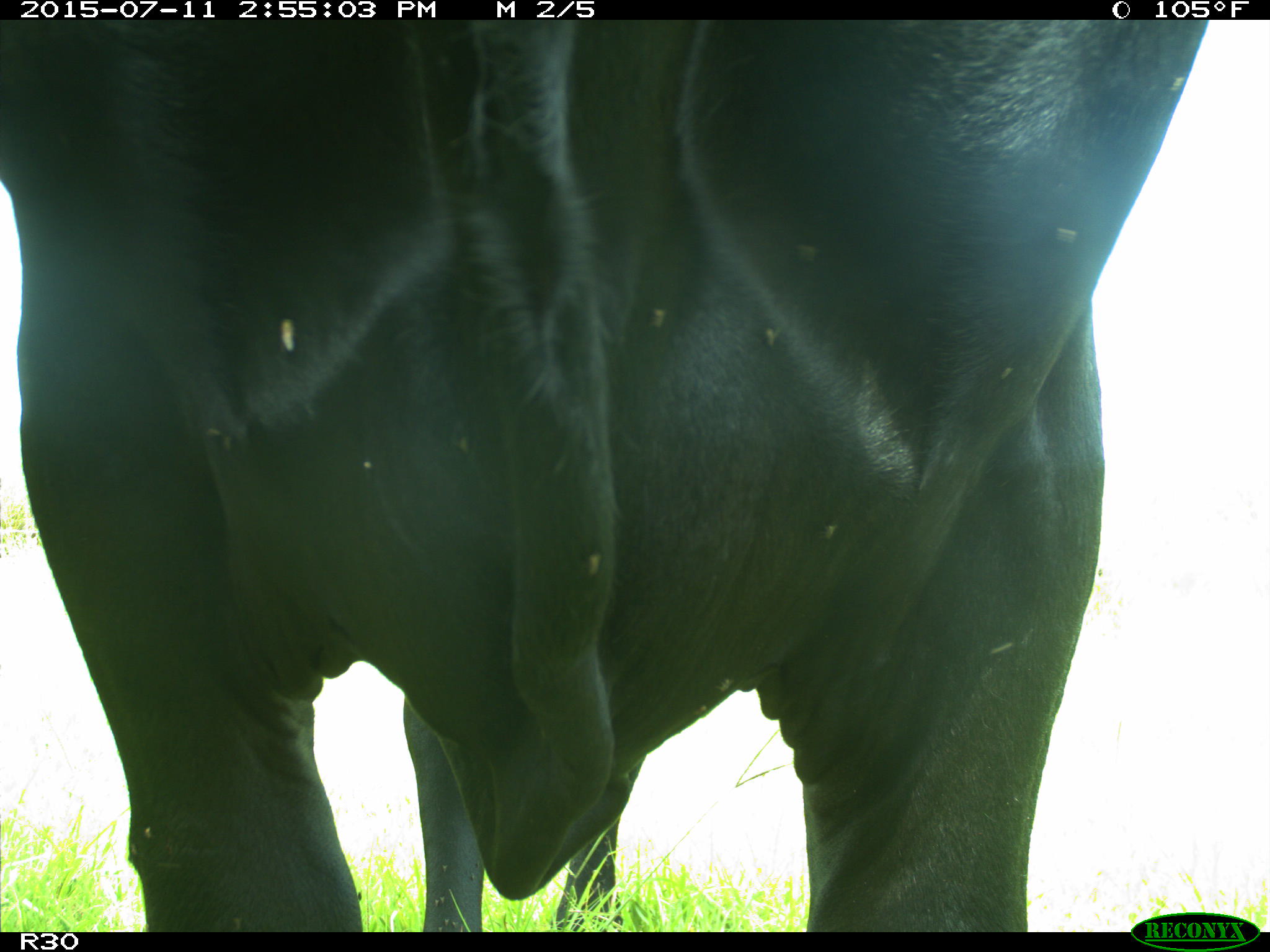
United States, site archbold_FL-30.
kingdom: Animalia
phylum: Chordata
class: Mammalia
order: Artiodactyla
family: Bovidae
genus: Bos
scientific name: Bos taurus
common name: domestic cow